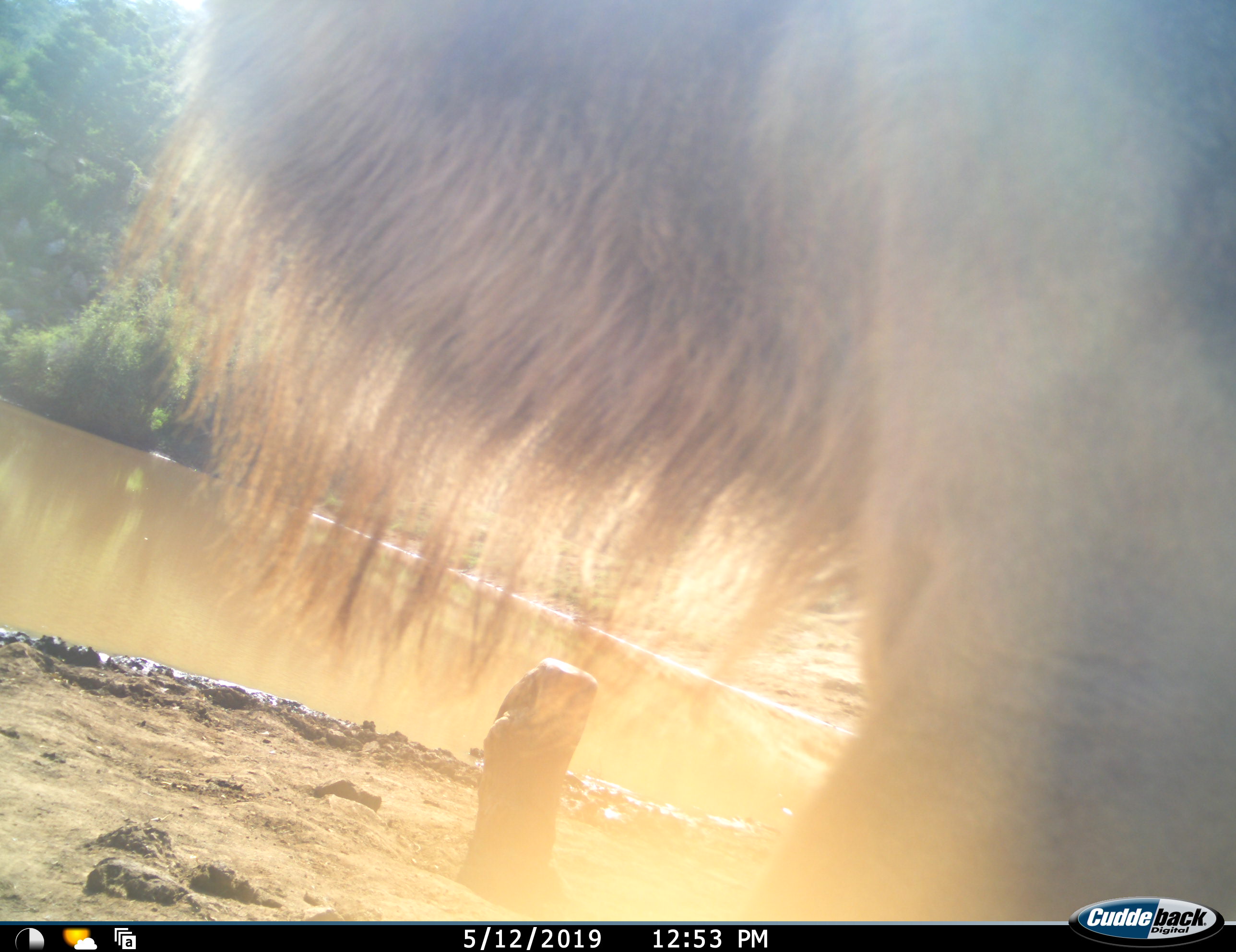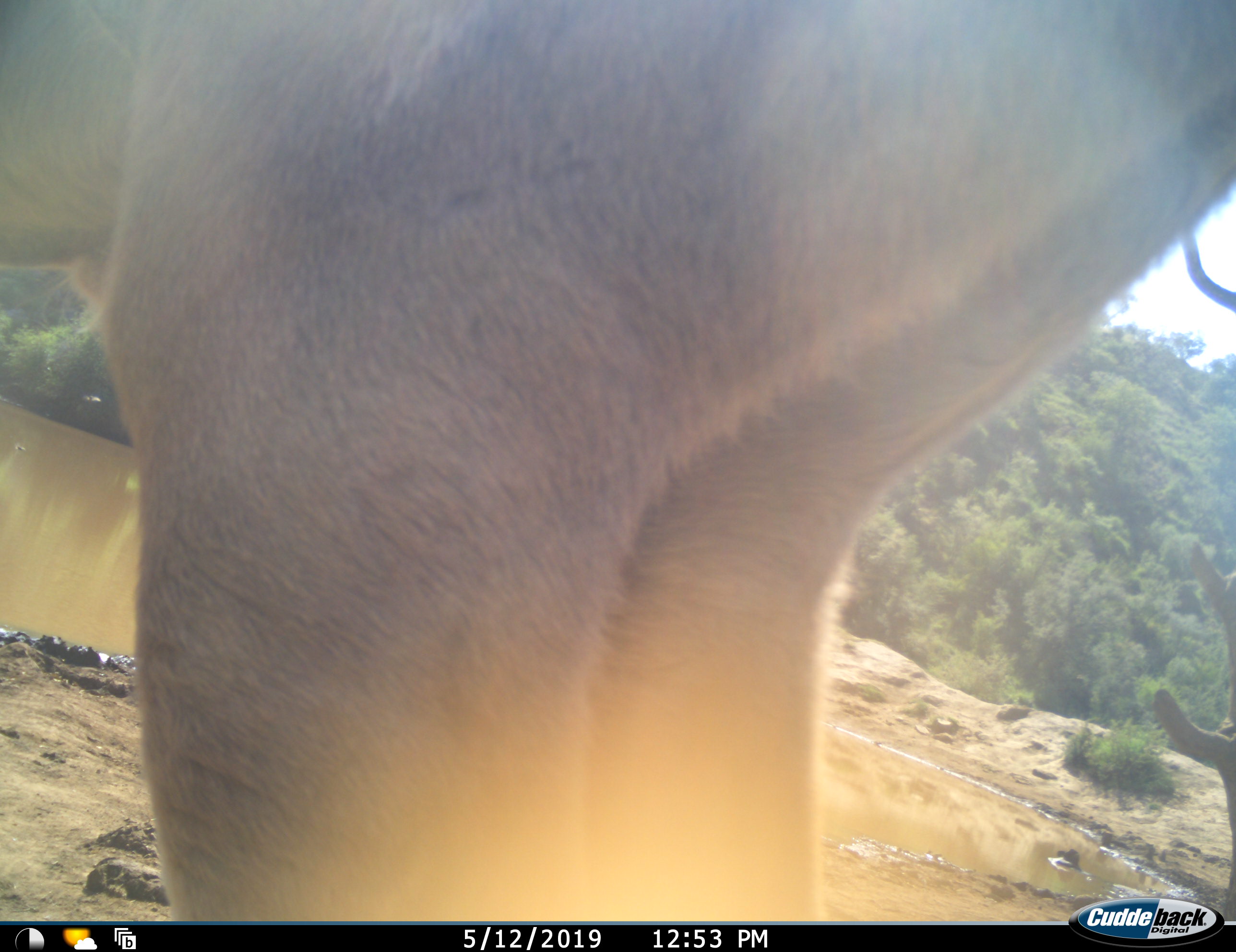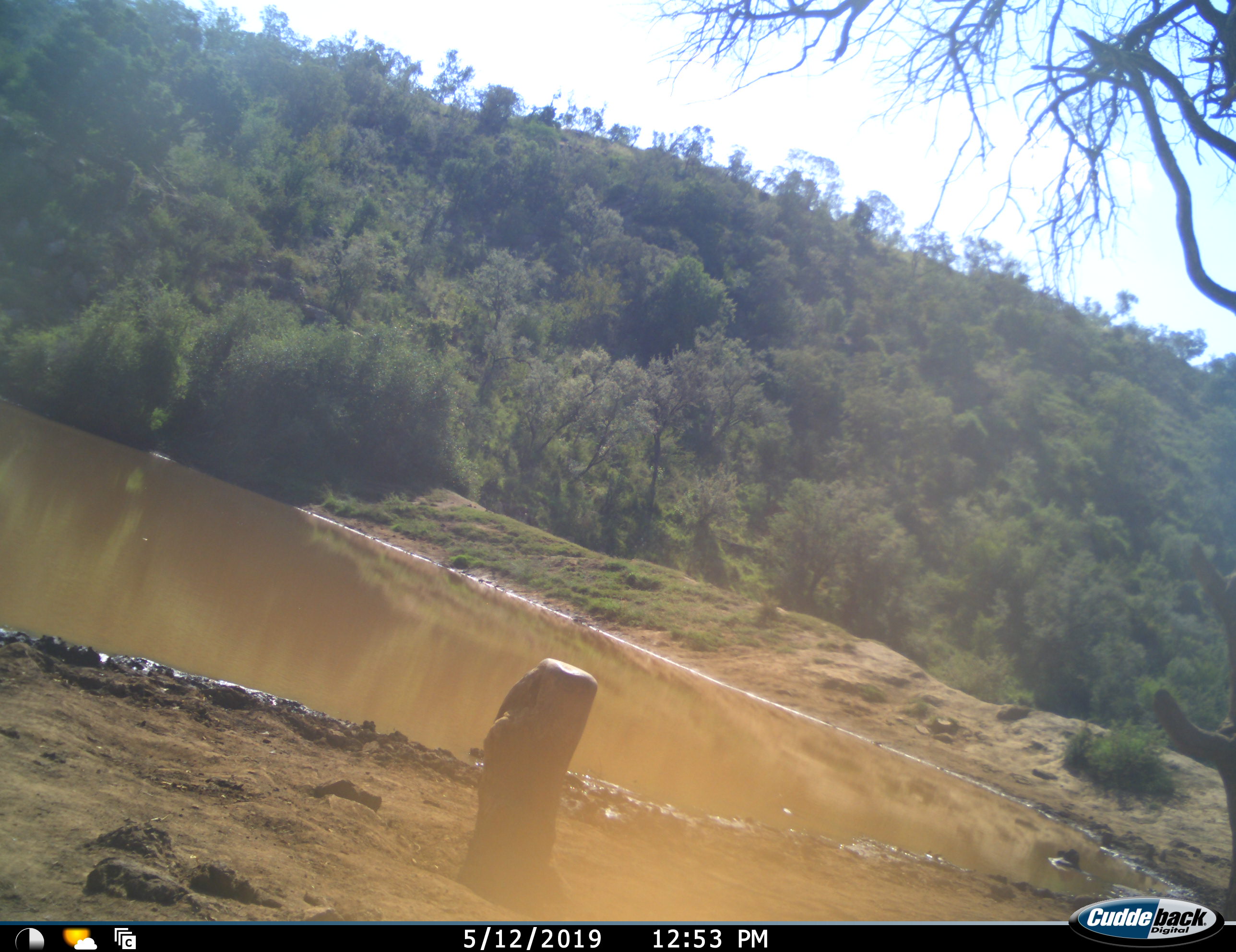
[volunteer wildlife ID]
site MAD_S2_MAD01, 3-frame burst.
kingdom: Animalia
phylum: Chordata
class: Mammalia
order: Carnivora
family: Felidae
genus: Panthera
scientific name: Panthera leo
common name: lion male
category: lionmale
Lionmale (lion male) (Panthera leo), count 1. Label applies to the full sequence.